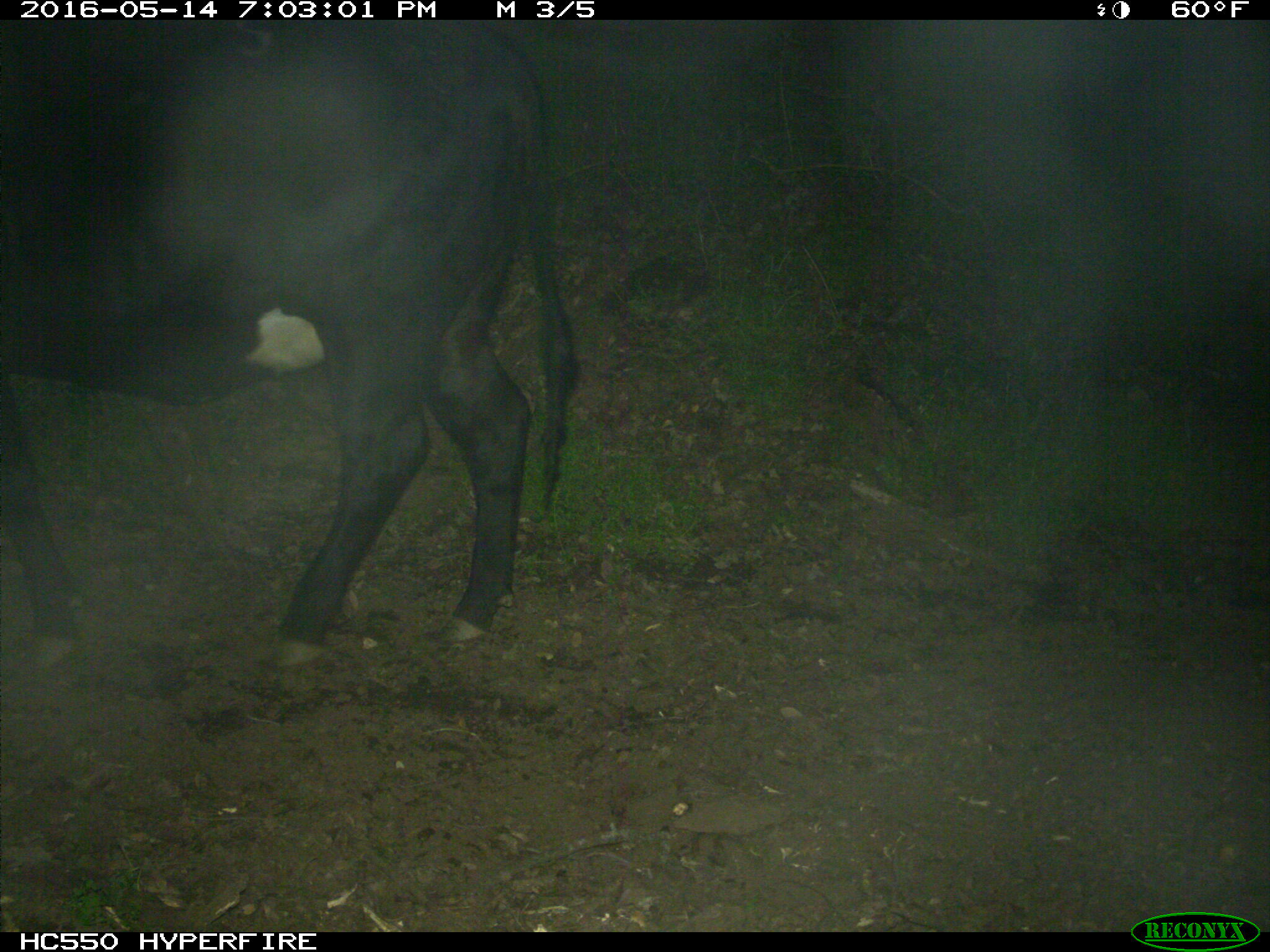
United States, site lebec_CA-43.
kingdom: Animalia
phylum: Chordata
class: Mammalia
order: Artiodactyla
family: Bovidae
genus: Bos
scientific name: Bos taurus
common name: domestic cow